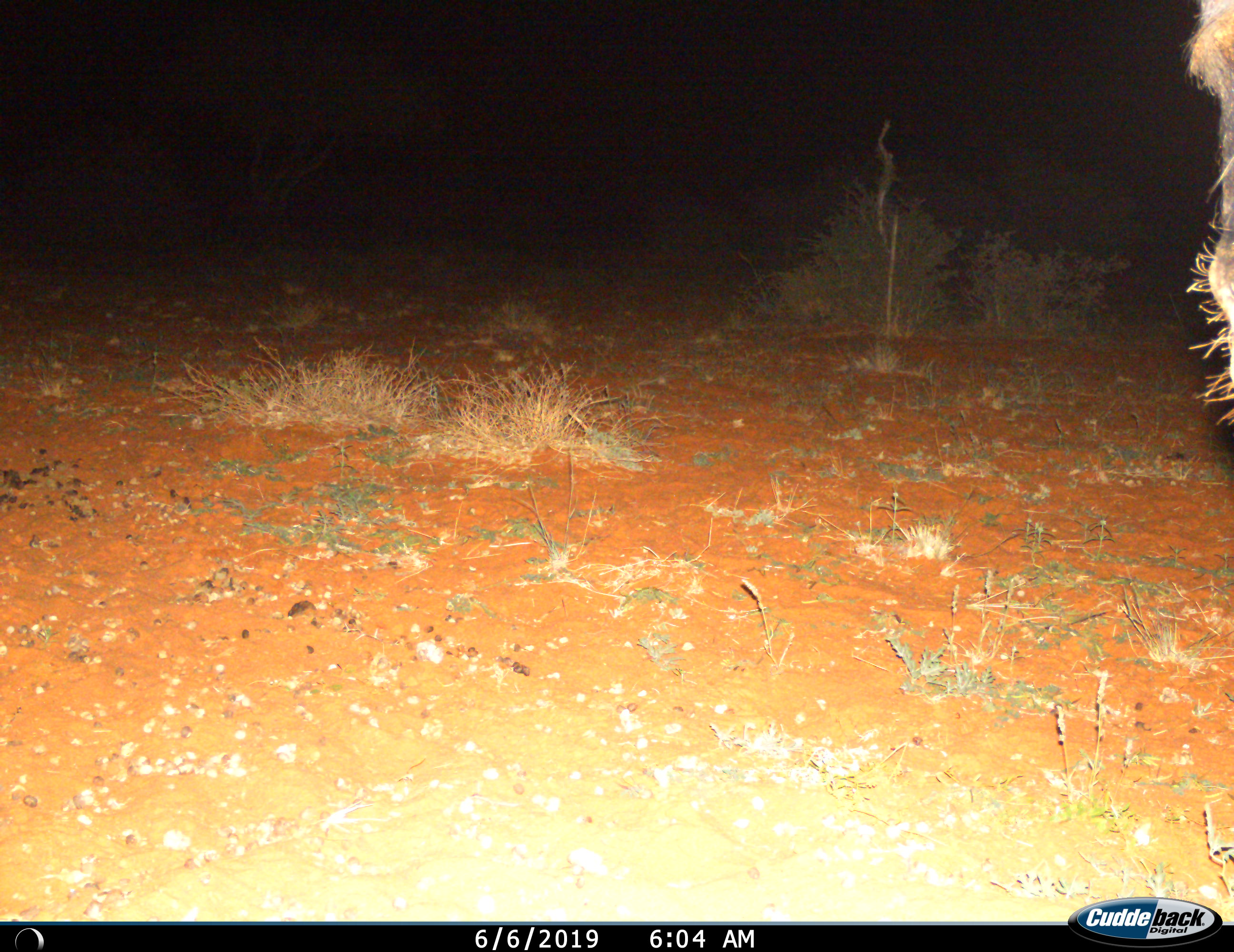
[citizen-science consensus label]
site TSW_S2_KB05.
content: unidentified animal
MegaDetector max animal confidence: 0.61